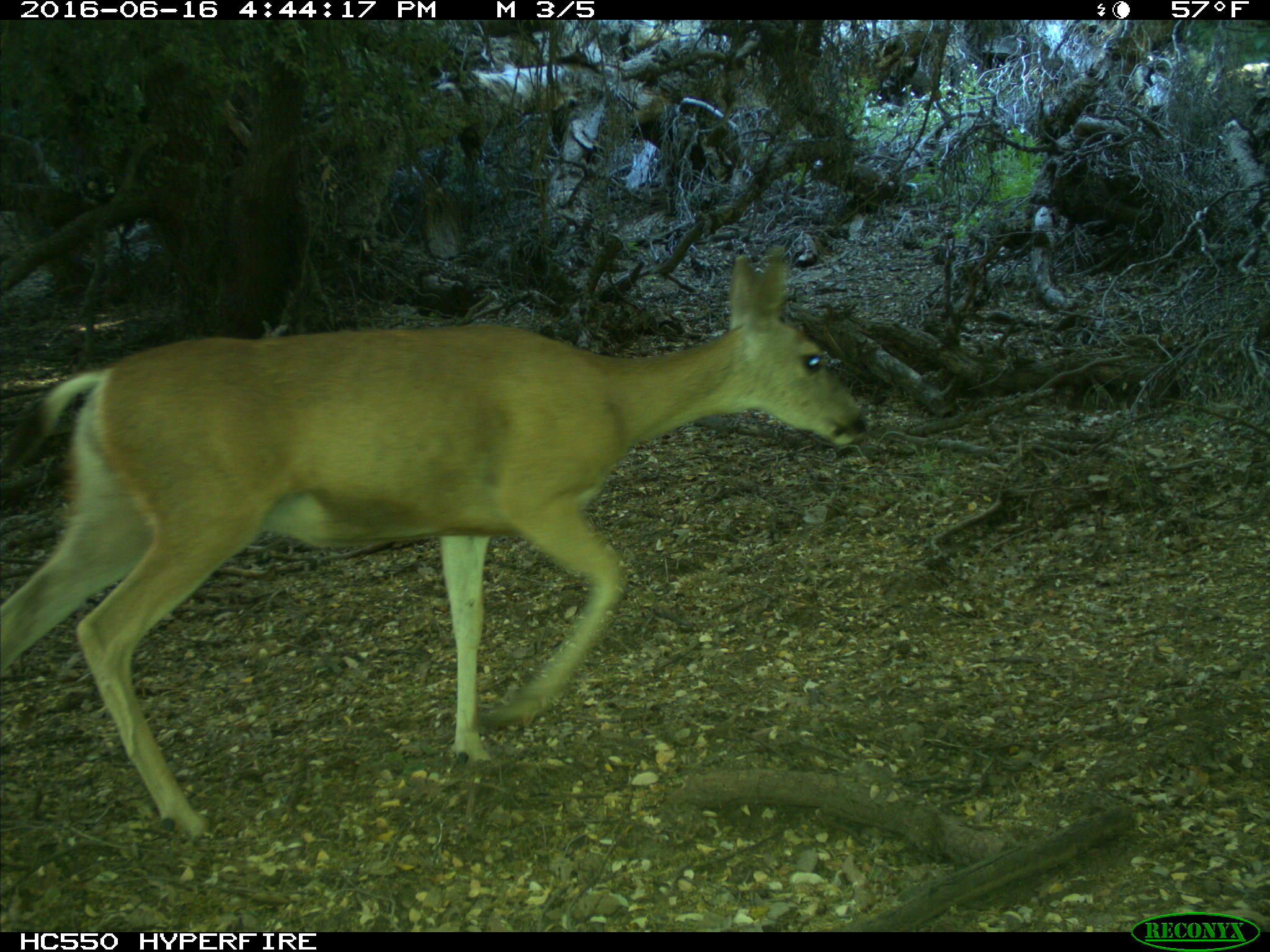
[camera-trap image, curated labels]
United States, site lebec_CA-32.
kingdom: Animalia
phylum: Chordata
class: Mammalia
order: Artiodactyla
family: Cervidae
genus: Odocoileus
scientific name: Odocoileus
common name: deer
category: unidentified deer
Unidentified deer (deer) (Odocoileus).